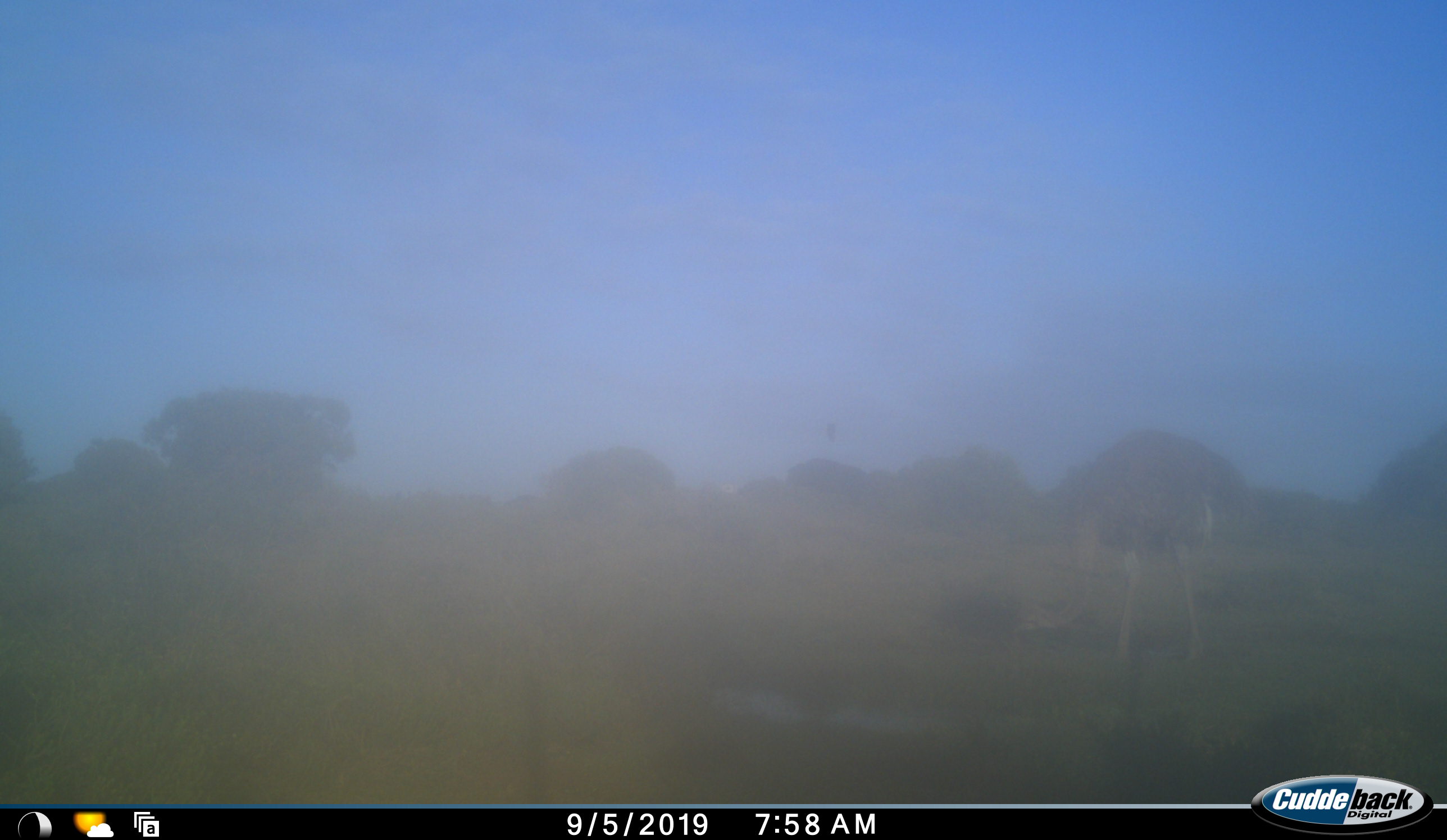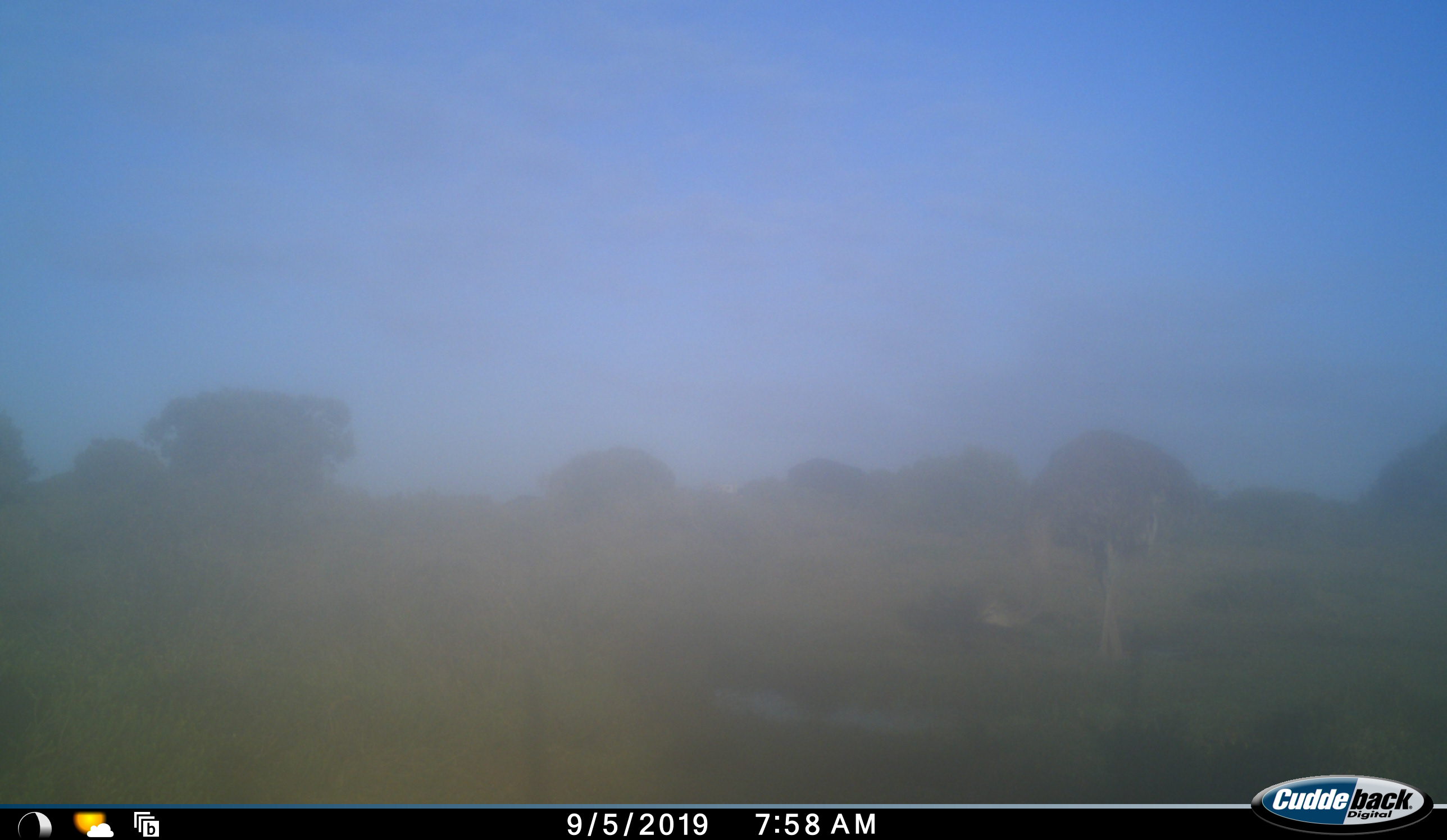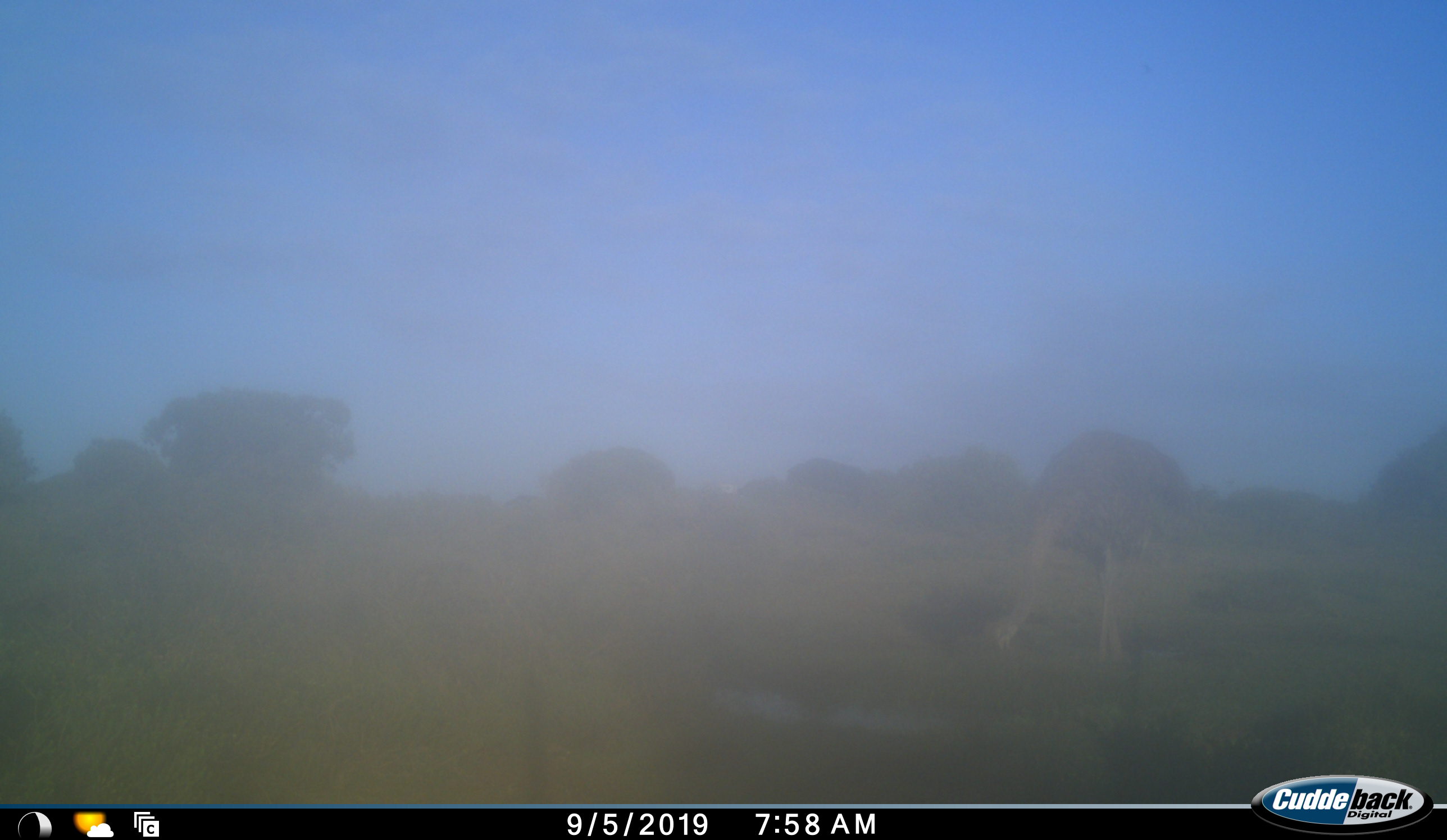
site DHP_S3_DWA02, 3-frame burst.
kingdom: Animalia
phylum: Chordata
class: Aves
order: Struthioniformes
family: Struthionidae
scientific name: Struthionidae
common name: ostrich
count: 1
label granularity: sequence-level